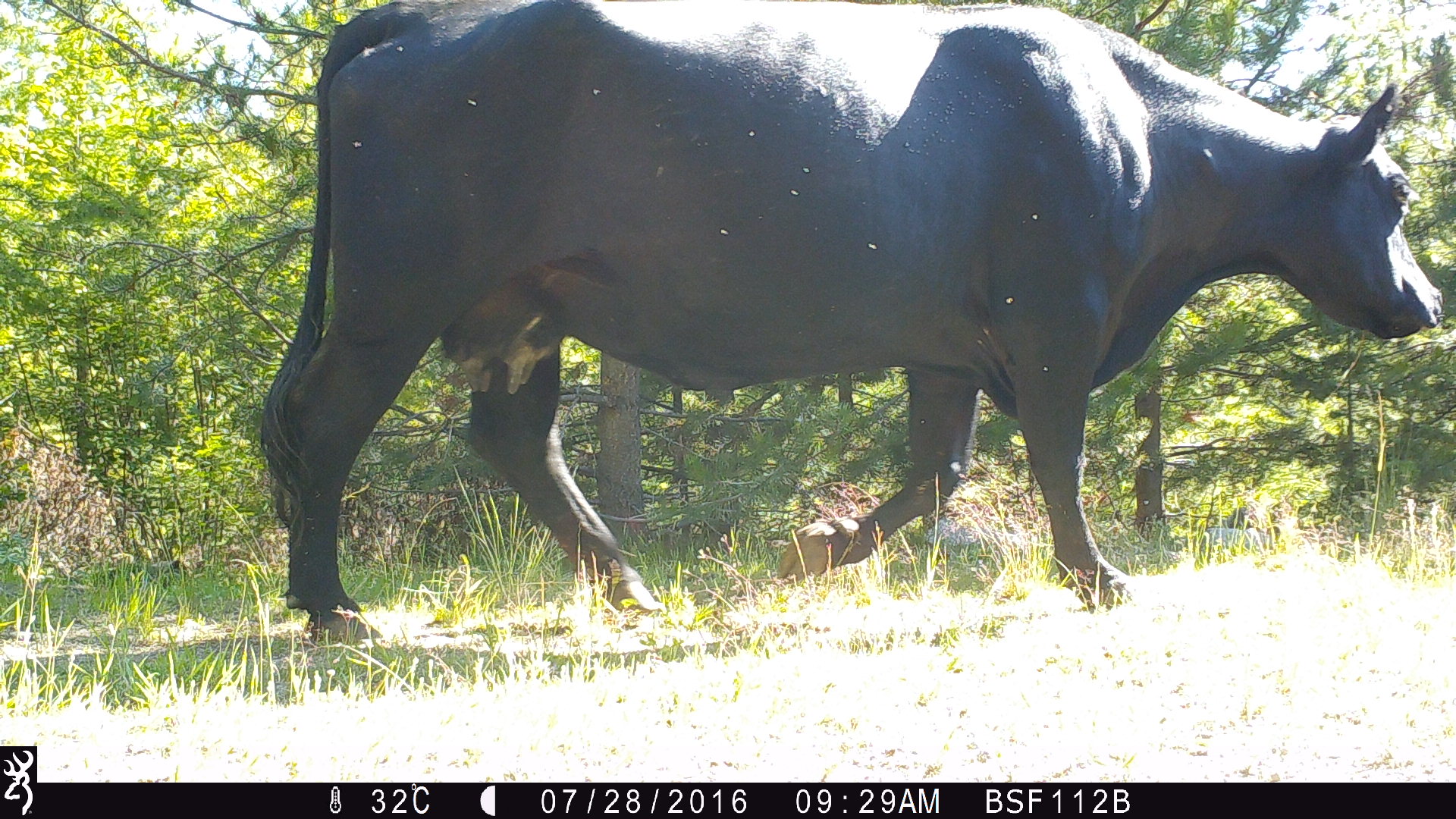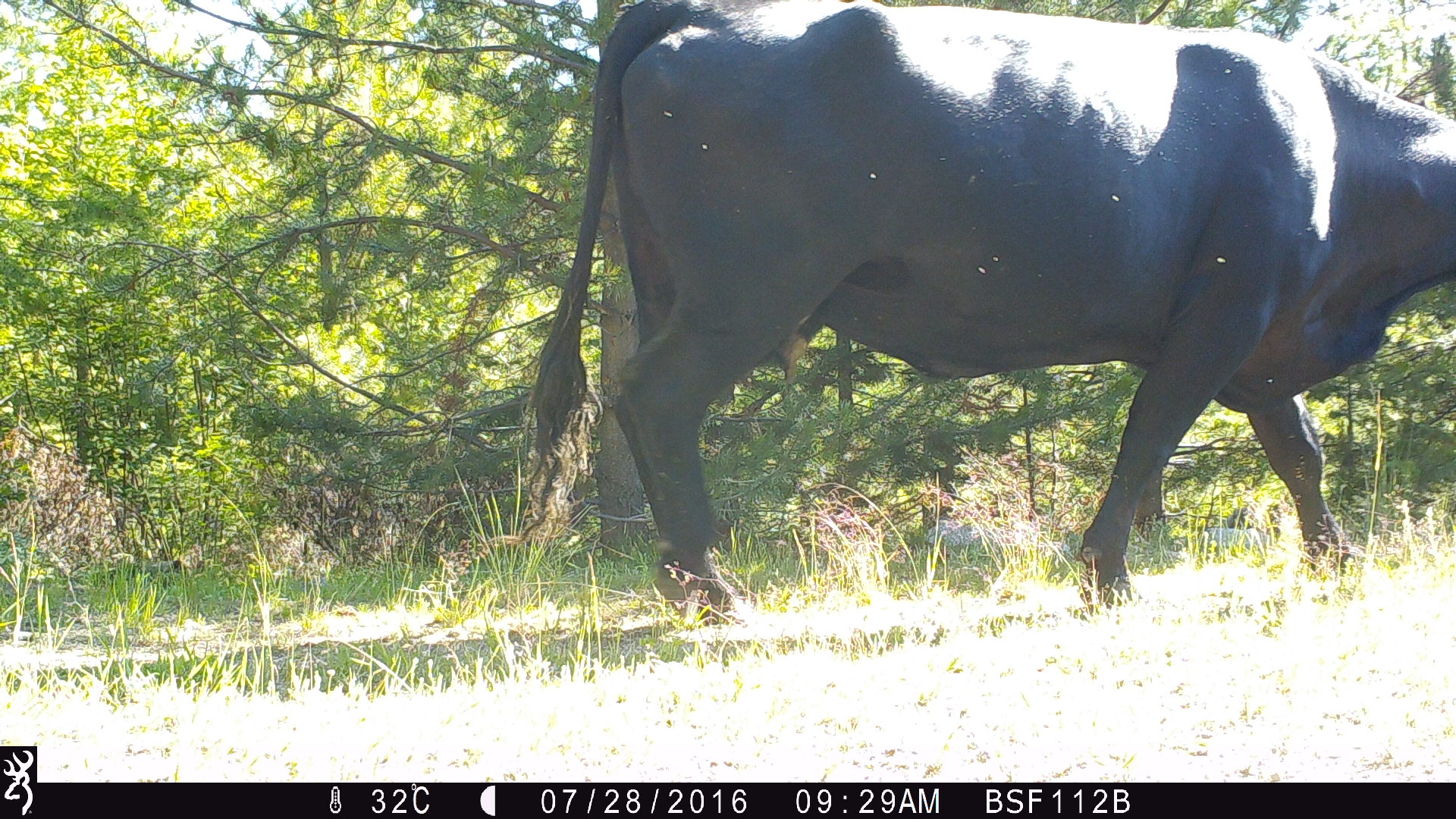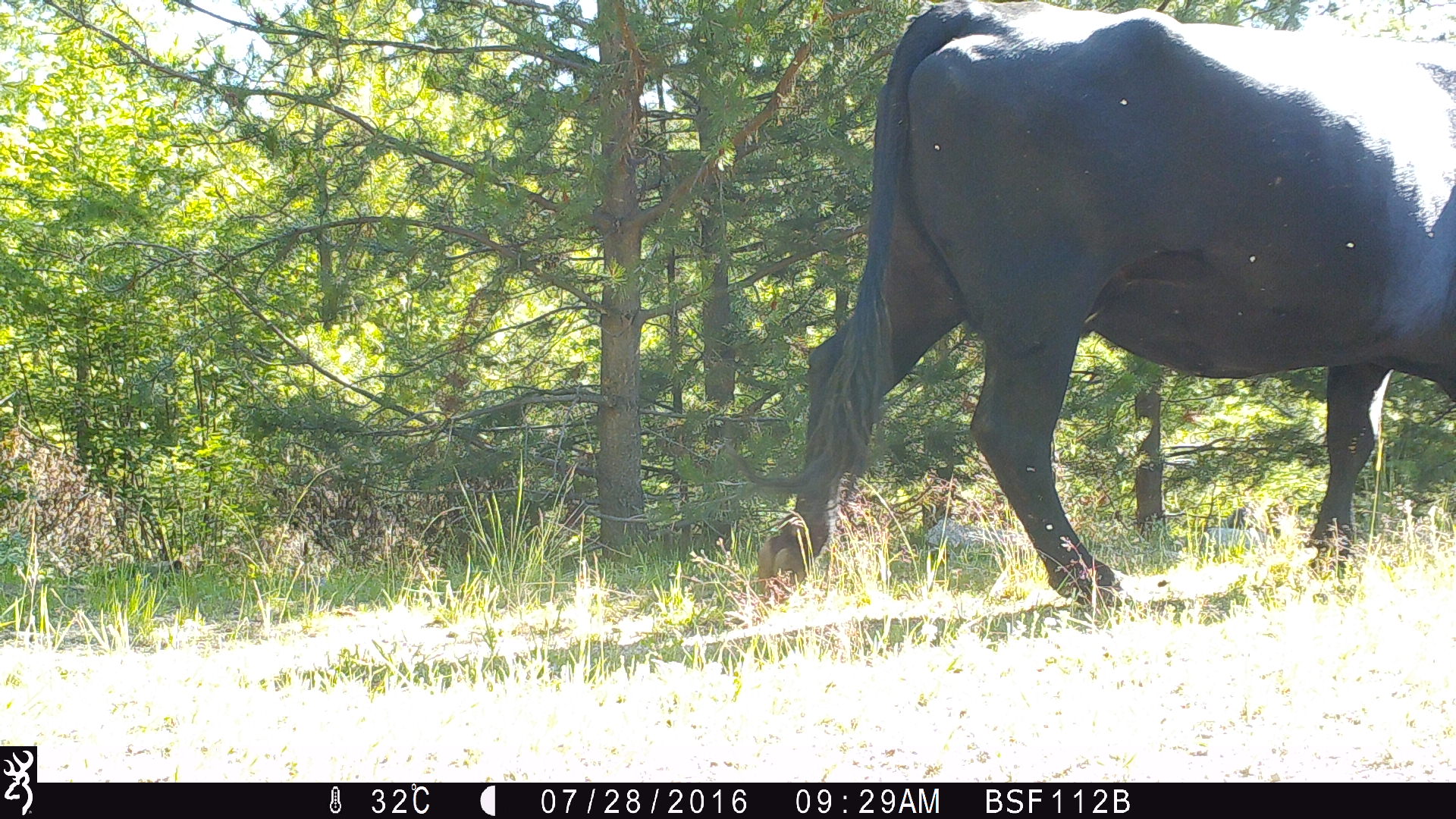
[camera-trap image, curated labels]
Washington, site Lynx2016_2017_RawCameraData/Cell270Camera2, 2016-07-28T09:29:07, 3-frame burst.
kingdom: Animalia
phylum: Chordata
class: Mammalia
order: Artiodactyla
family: Bovidae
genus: Bos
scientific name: Bos taurus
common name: domestic cattle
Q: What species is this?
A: Domestic cattle (Bos taurus).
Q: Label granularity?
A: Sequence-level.